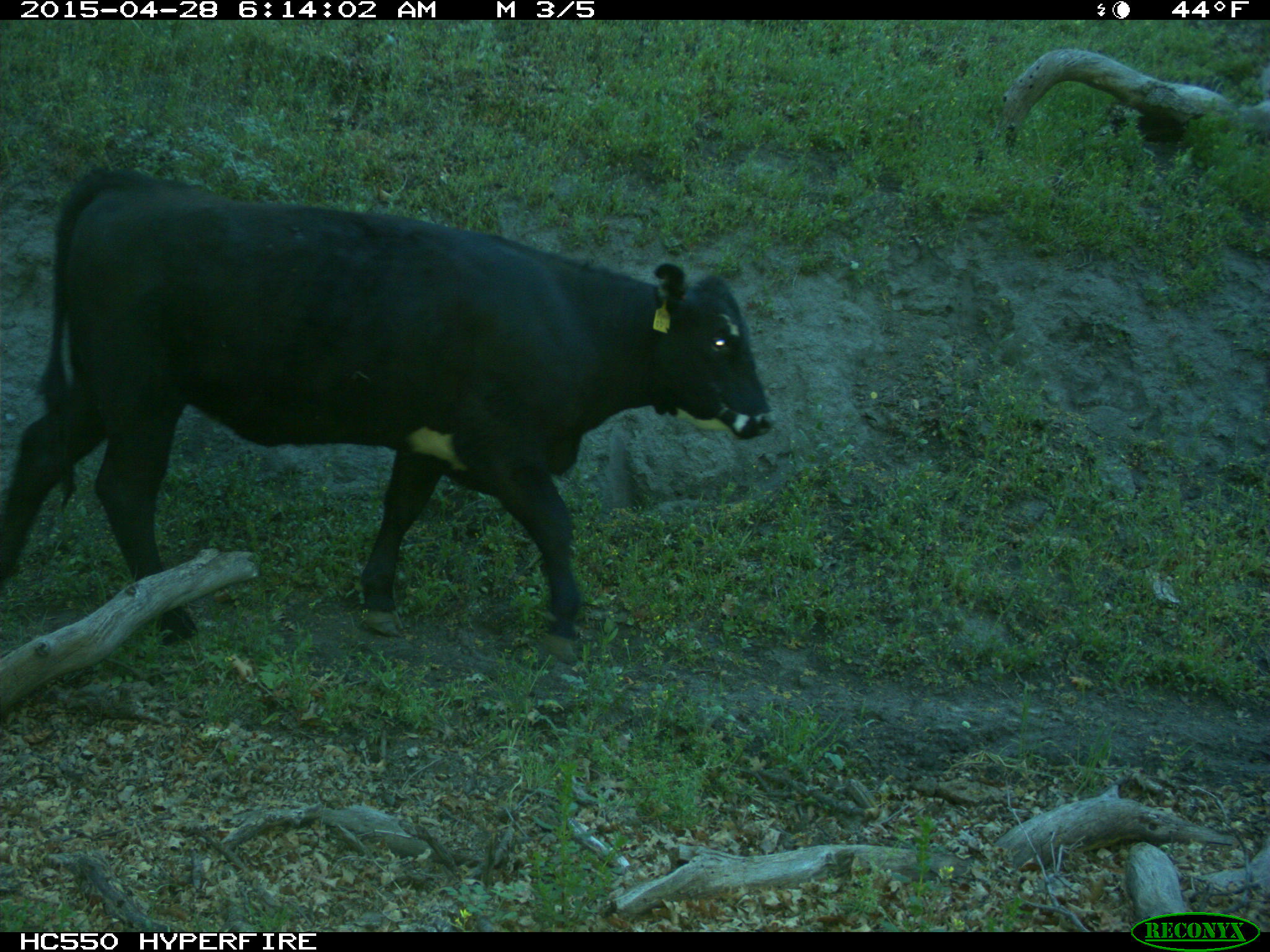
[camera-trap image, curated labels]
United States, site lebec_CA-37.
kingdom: Animalia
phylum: Chordata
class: Mammalia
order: Artiodactyla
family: Bovidae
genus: Bos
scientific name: Bos taurus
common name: domestic cow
Bos taurus (domestic cow).